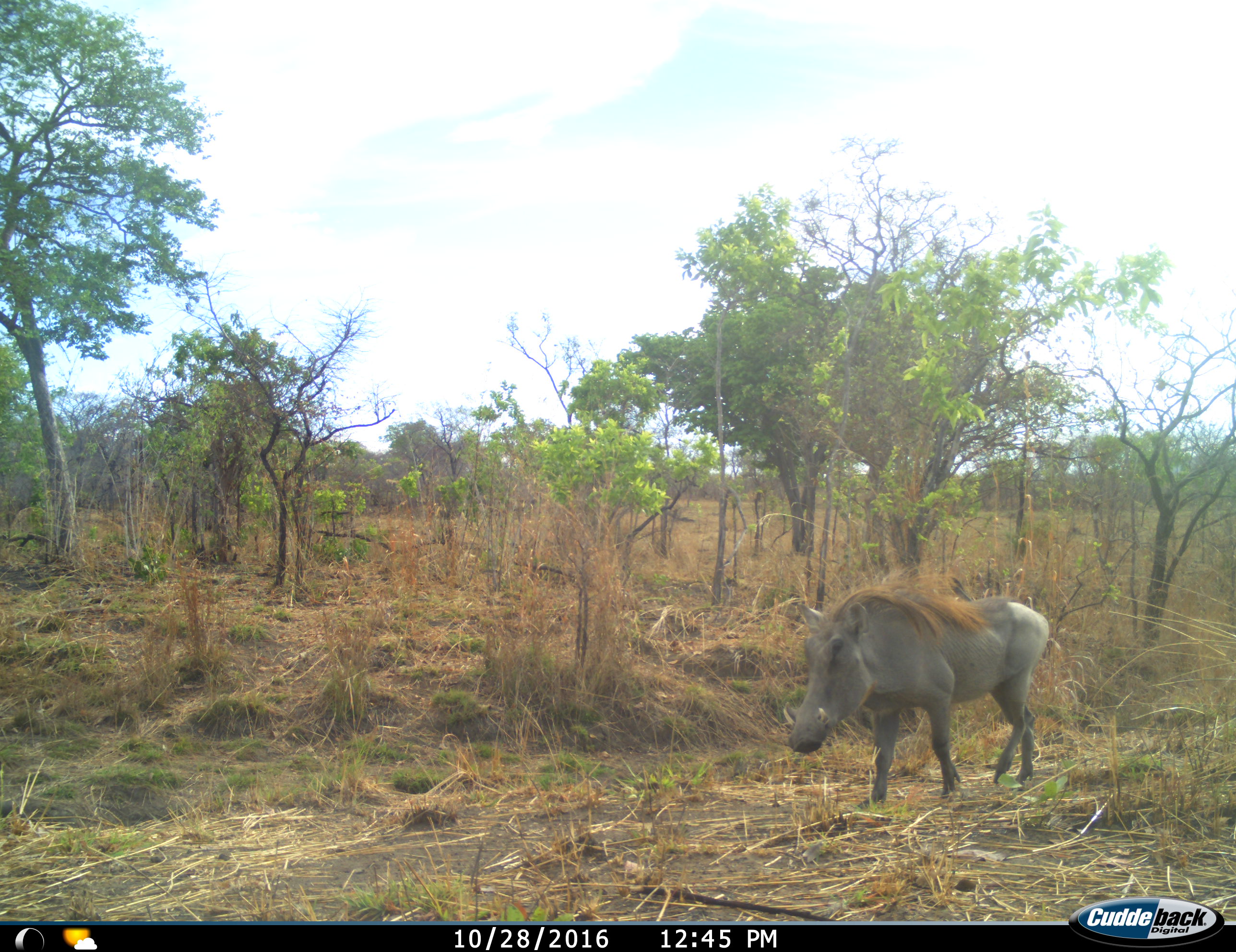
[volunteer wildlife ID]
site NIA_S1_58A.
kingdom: Animalia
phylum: Chordata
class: Mammalia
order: Artiodactyla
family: Suidae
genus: Phacochoerus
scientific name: Phacochoerus africanus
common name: warthog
Warthog (Phacochoerus africanus), count 1. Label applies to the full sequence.